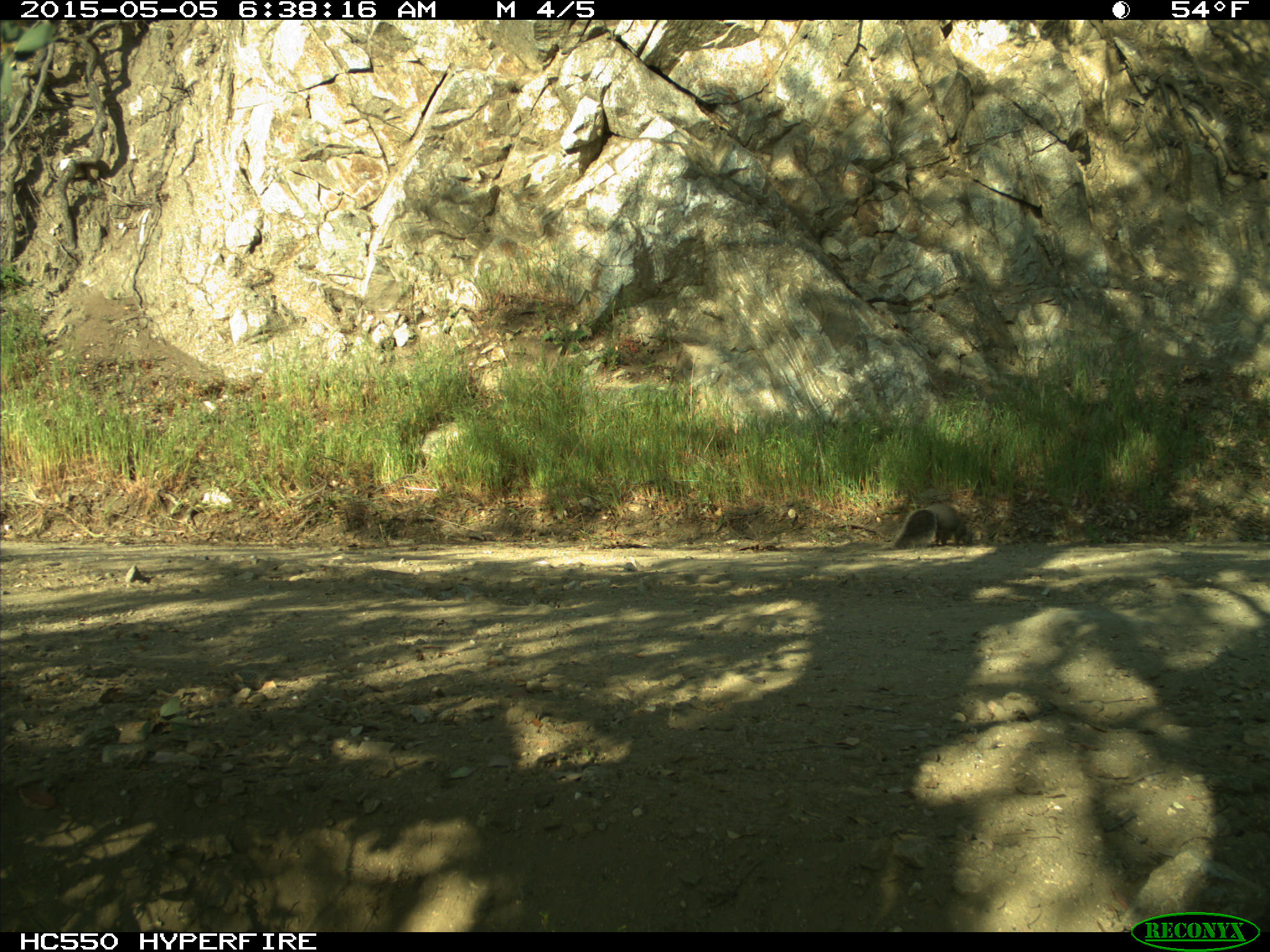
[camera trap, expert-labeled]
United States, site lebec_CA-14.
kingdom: Animalia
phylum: Chordata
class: Mammalia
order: Rodentia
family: Sciuridae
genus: Sciurus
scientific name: Sciurus carolinensis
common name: eastern gray squirrel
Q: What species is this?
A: Sciurus carolinensis (eastern gray squirrel).